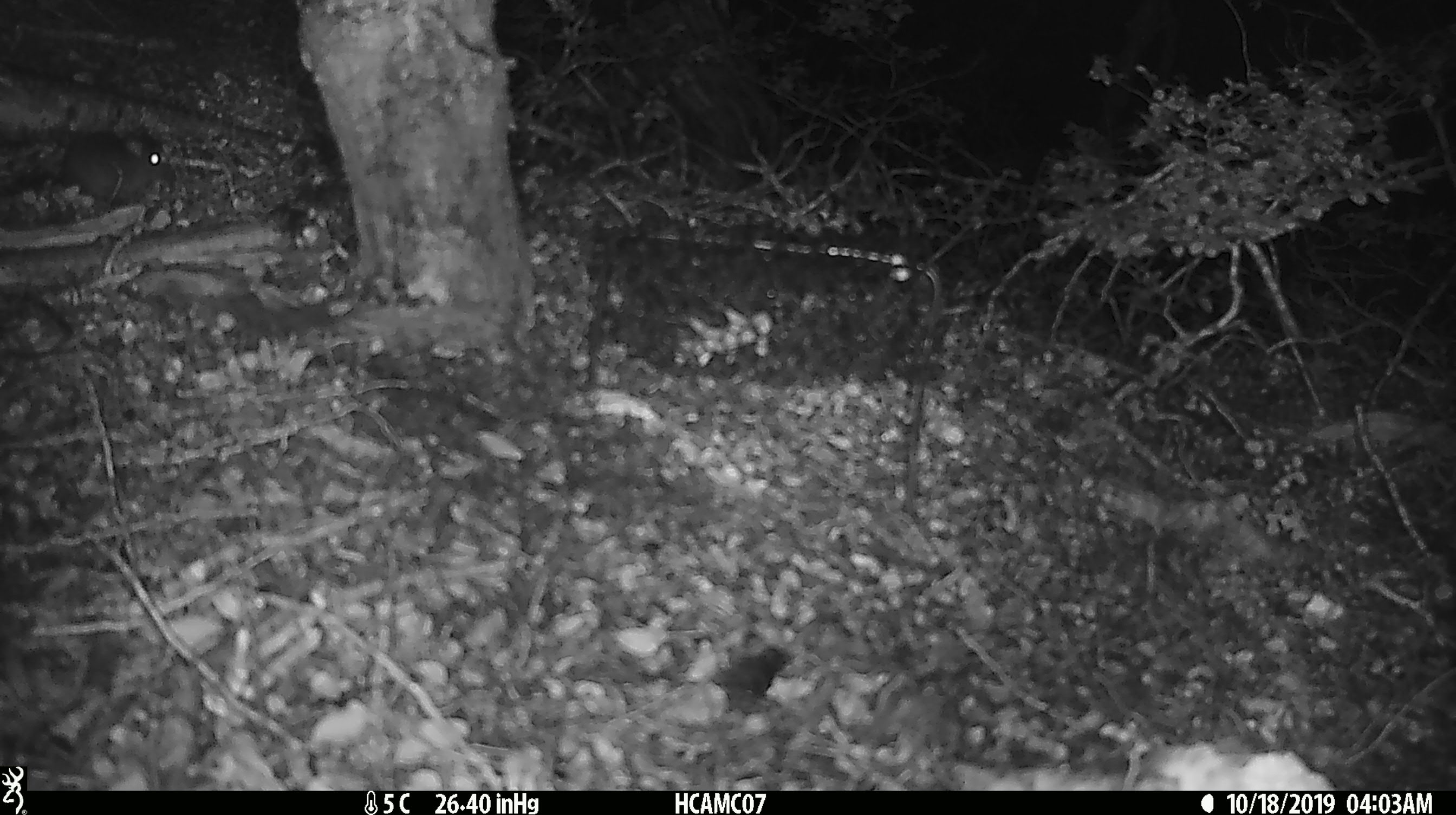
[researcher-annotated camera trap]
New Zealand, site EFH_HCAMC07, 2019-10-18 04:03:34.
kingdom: Animalia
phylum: Chordata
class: Mammalia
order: Rodentia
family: Muridae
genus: Mus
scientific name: Mus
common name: mouse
Mouse (Mus).